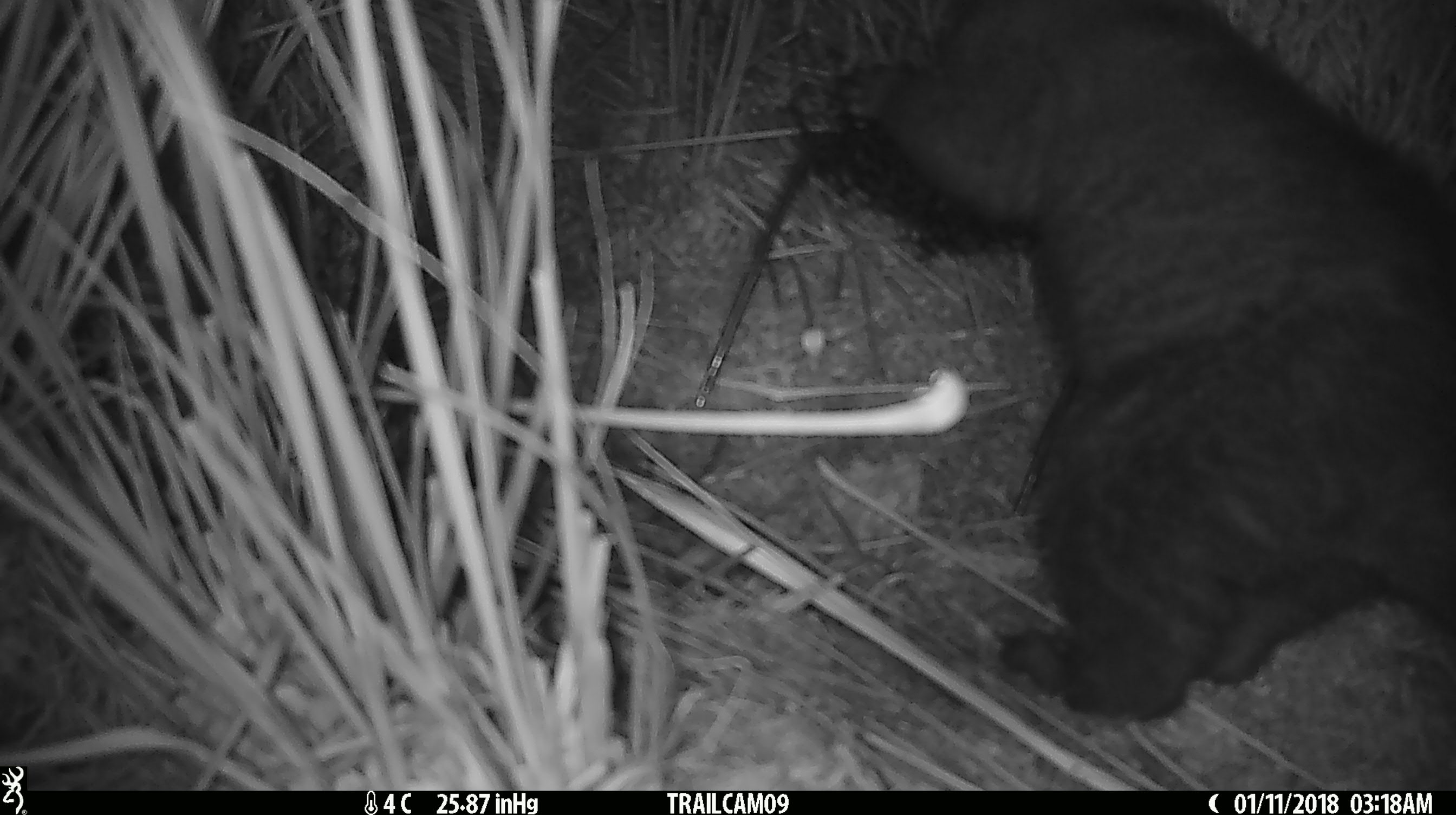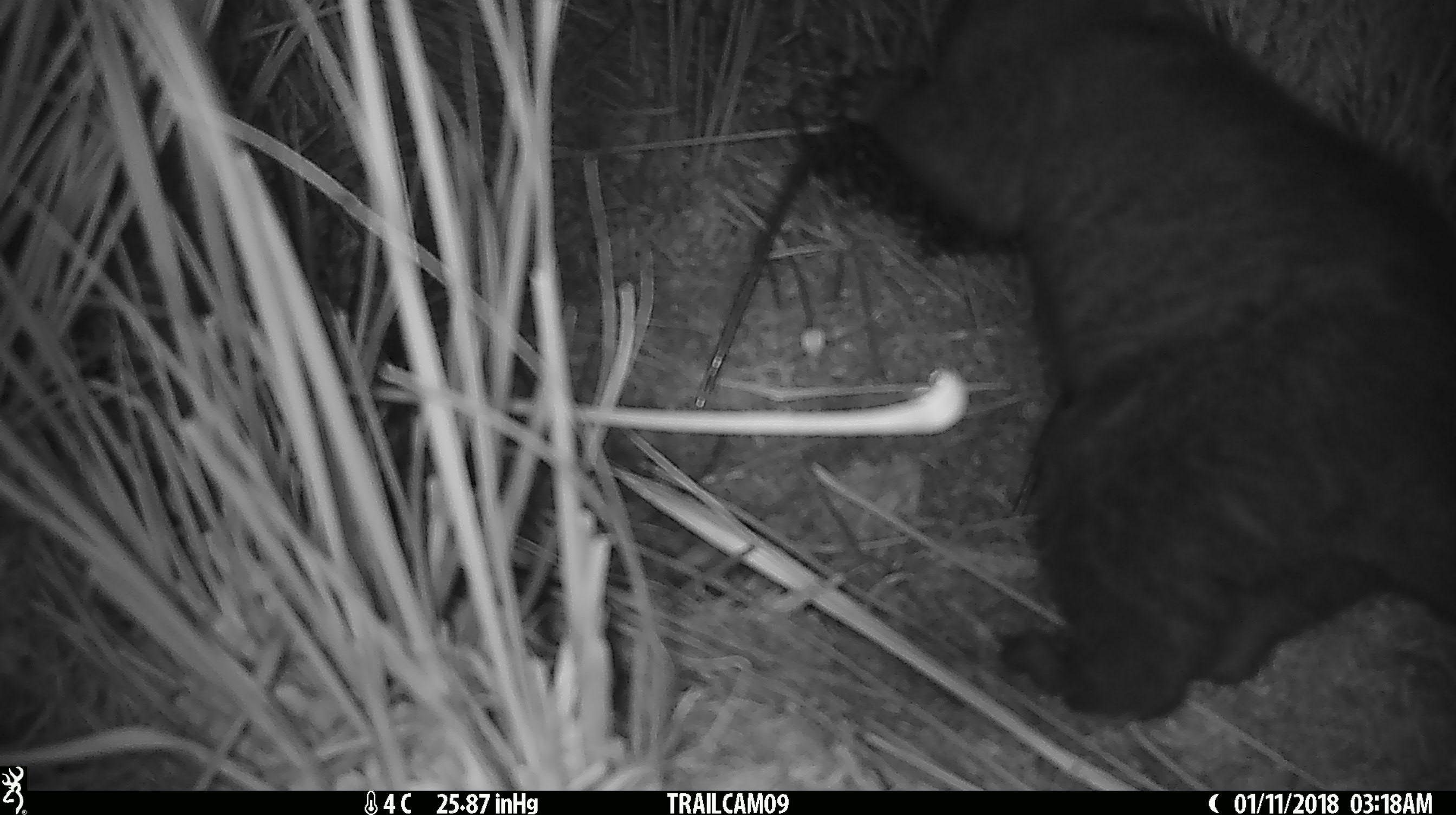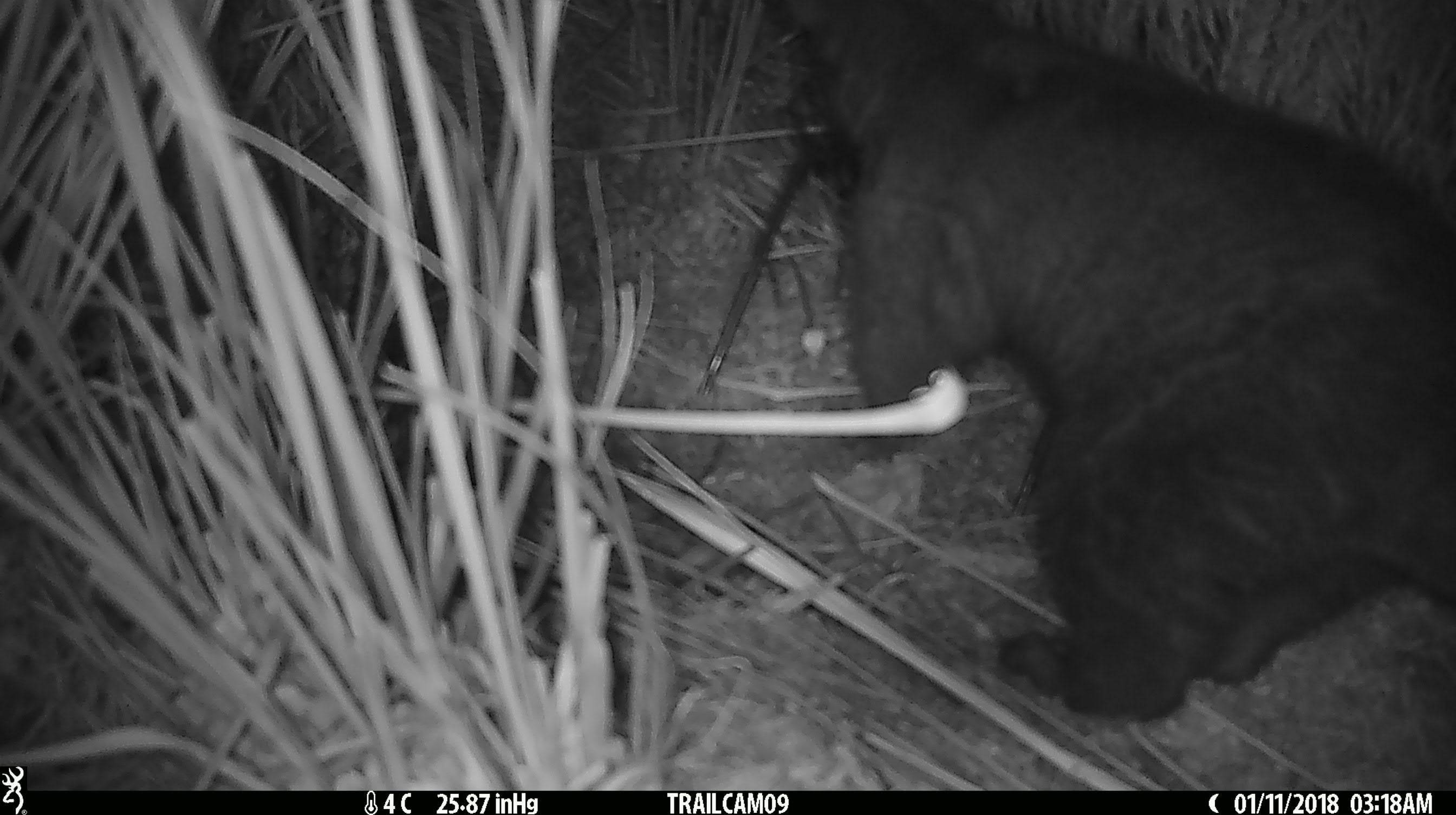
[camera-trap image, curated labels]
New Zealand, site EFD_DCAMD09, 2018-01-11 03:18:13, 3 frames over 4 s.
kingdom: Animalia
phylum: Chordata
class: Mammalia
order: Diprotodontia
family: Phalangeridae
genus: Trichosurus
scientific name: Trichosurus vulpecula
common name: common brushtail possum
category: possum